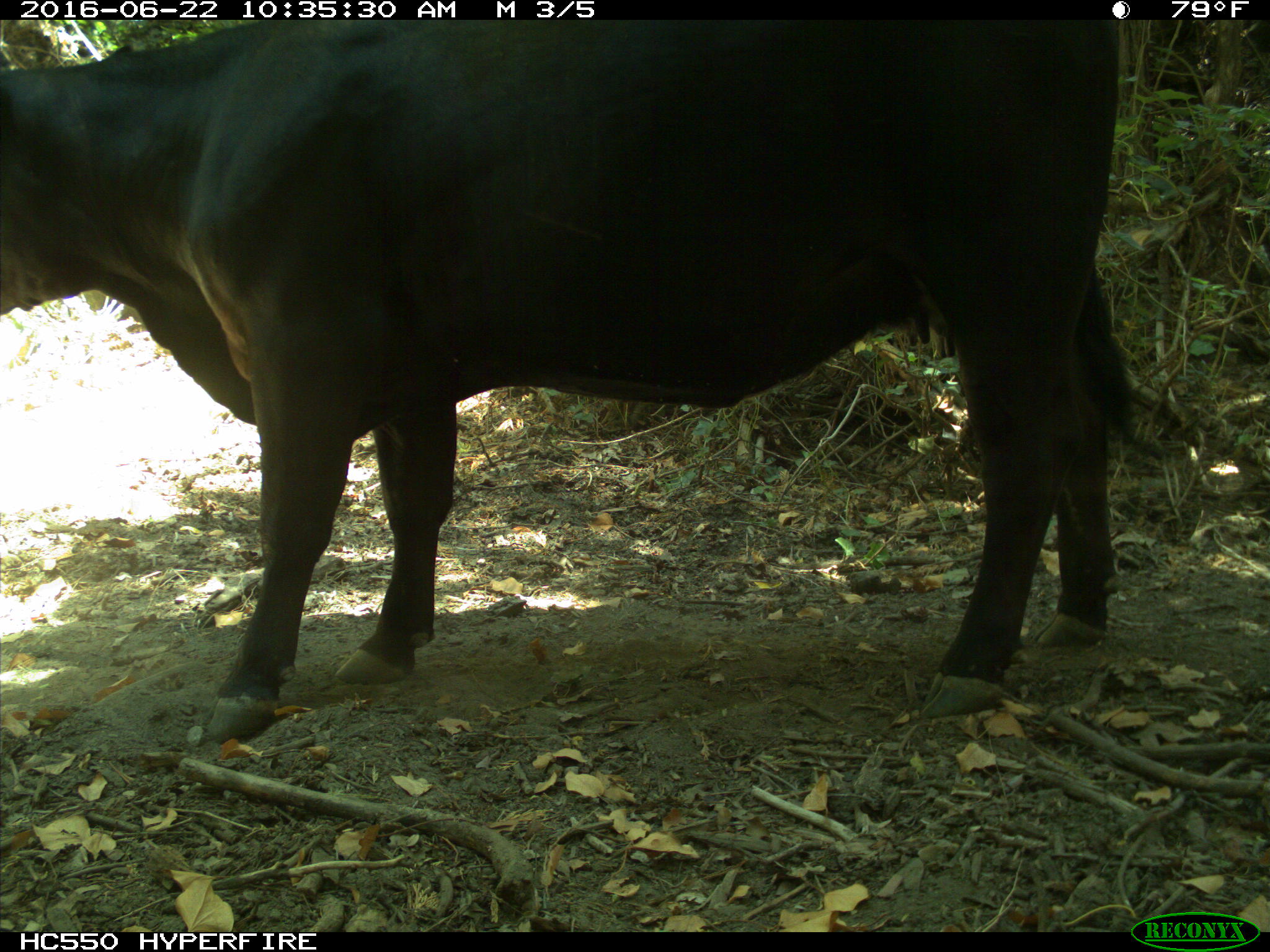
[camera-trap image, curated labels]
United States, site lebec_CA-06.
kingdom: Animalia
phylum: Chordata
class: Mammalia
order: Artiodactyla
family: Bovidae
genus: Bos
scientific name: Bos taurus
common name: domestic cow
Bos taurus (domestic cow).